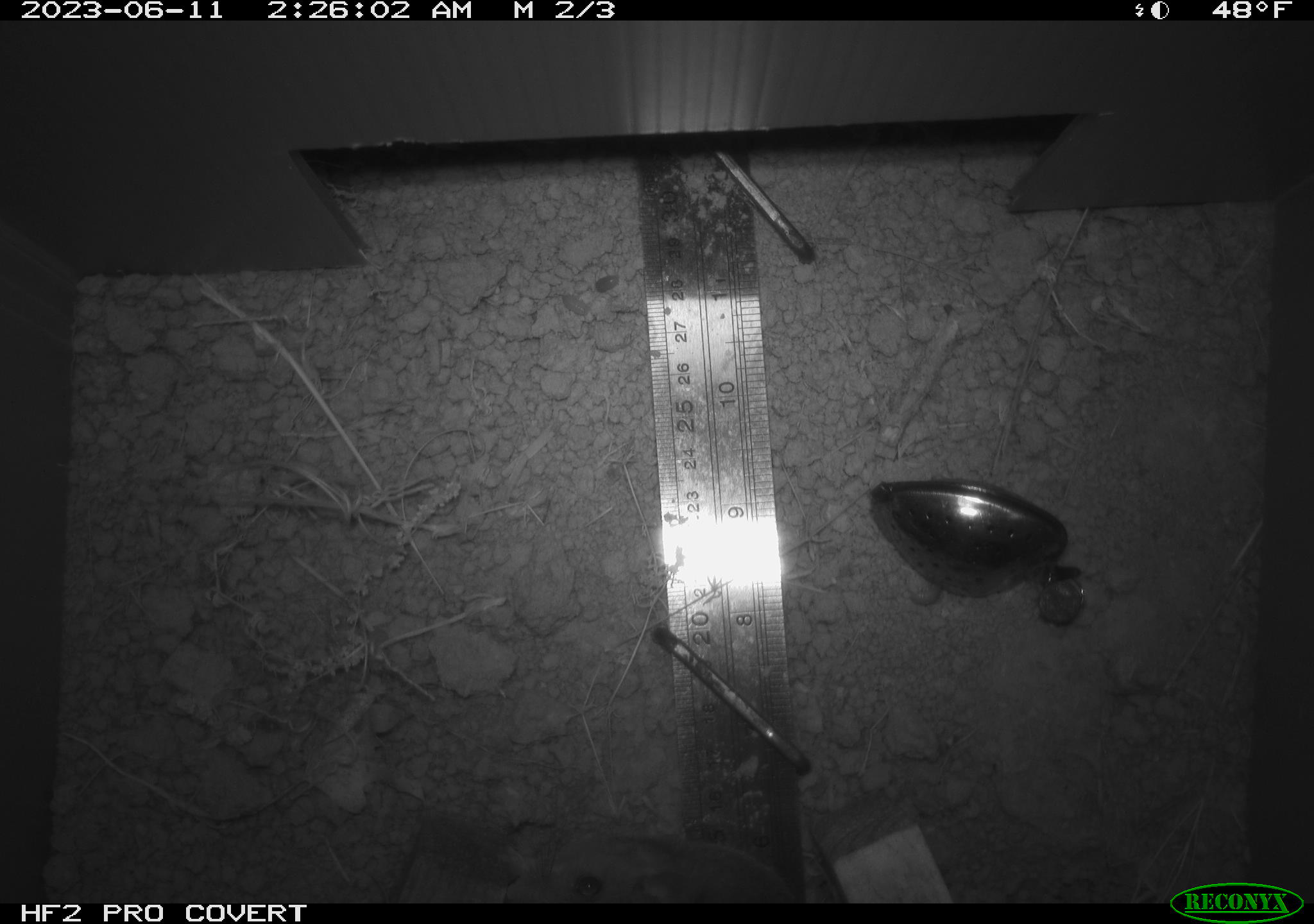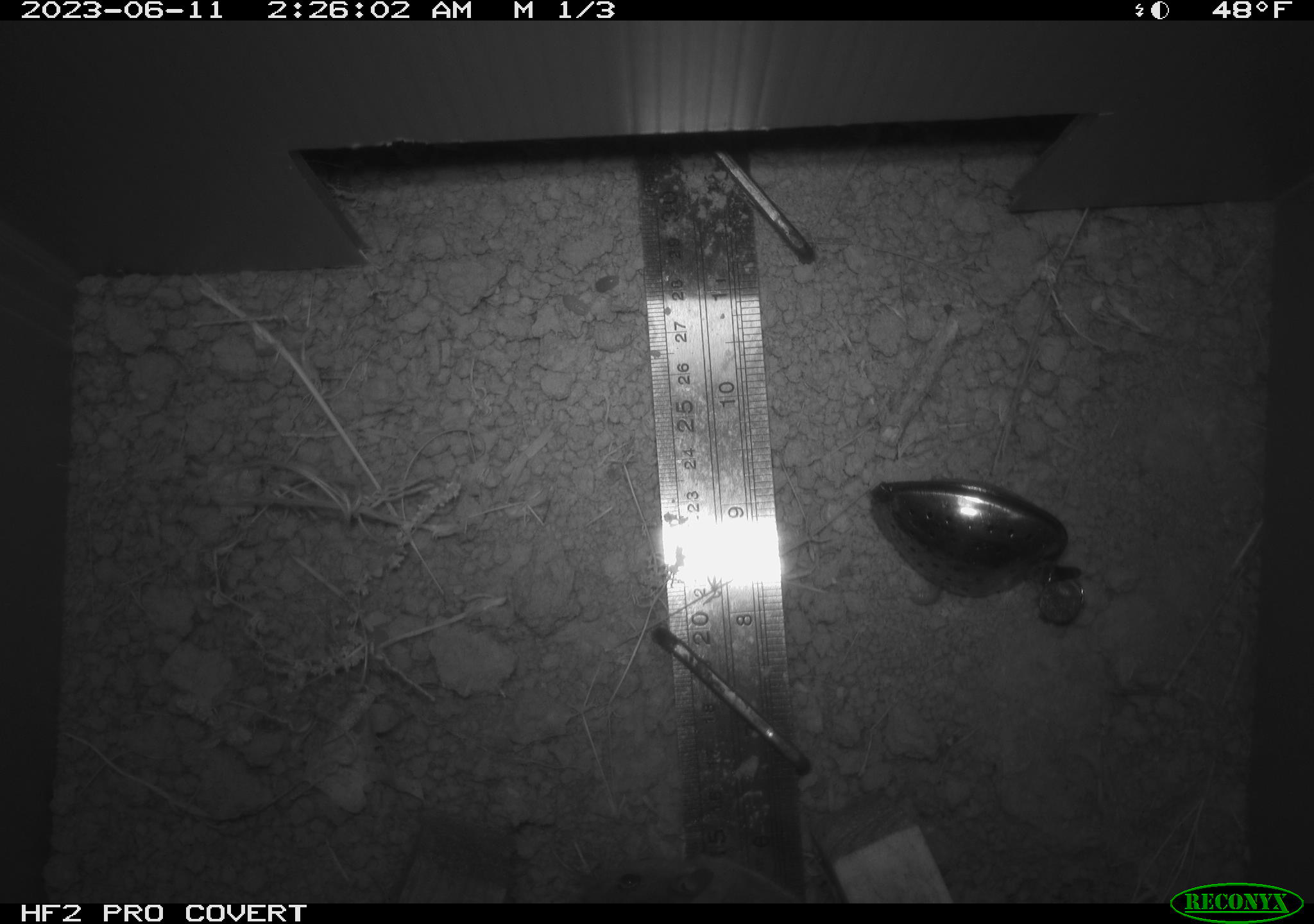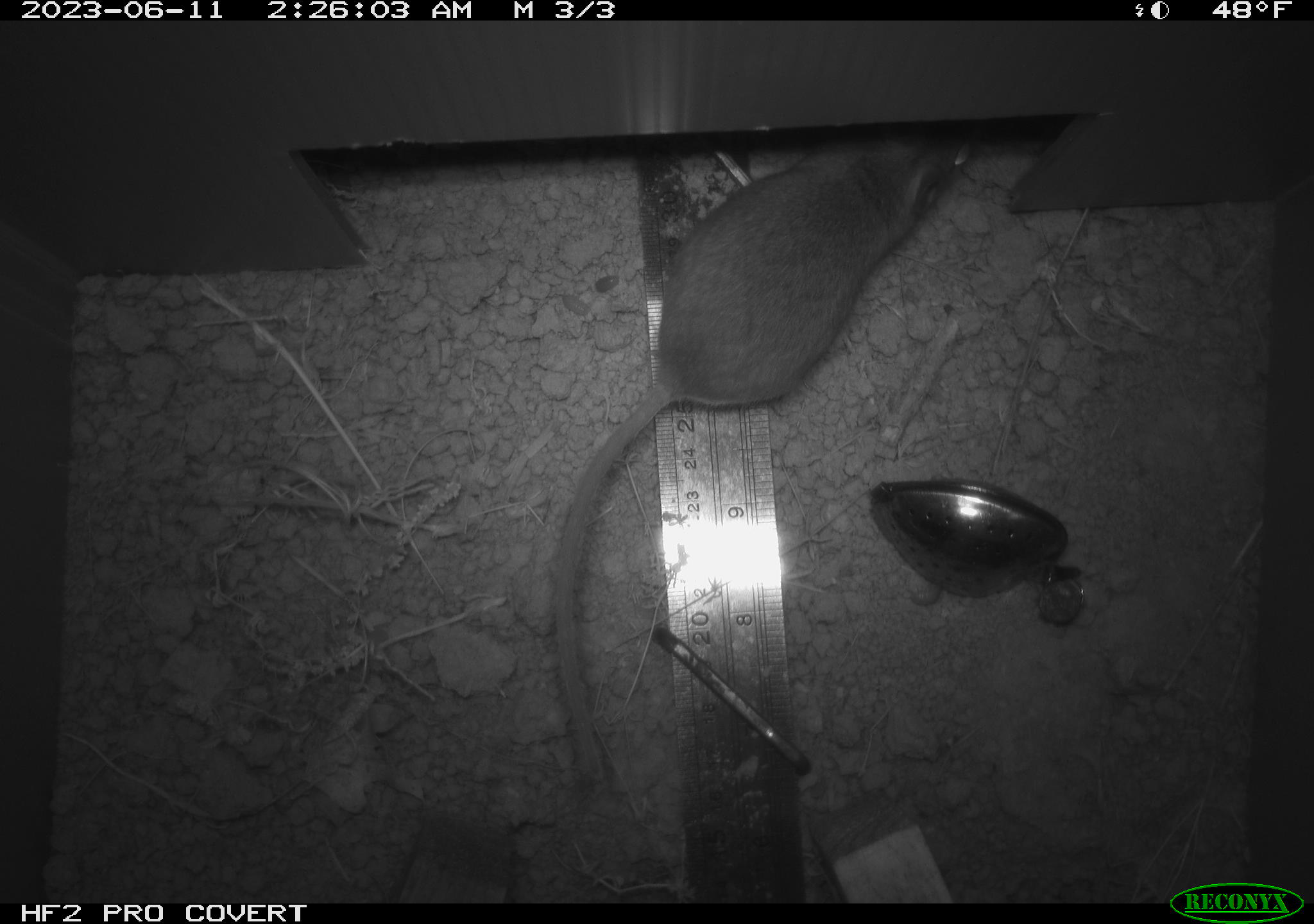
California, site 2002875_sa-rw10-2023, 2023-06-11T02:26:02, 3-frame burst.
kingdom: Animalia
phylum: Chordata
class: Mammalia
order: Rodentia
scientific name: Rodentia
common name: rodent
Rodent (Rodentia).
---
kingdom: Animalia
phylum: Chordata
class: Mammalia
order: Rodentia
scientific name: Rodentia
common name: mouse species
Mouse species (Rodentia).